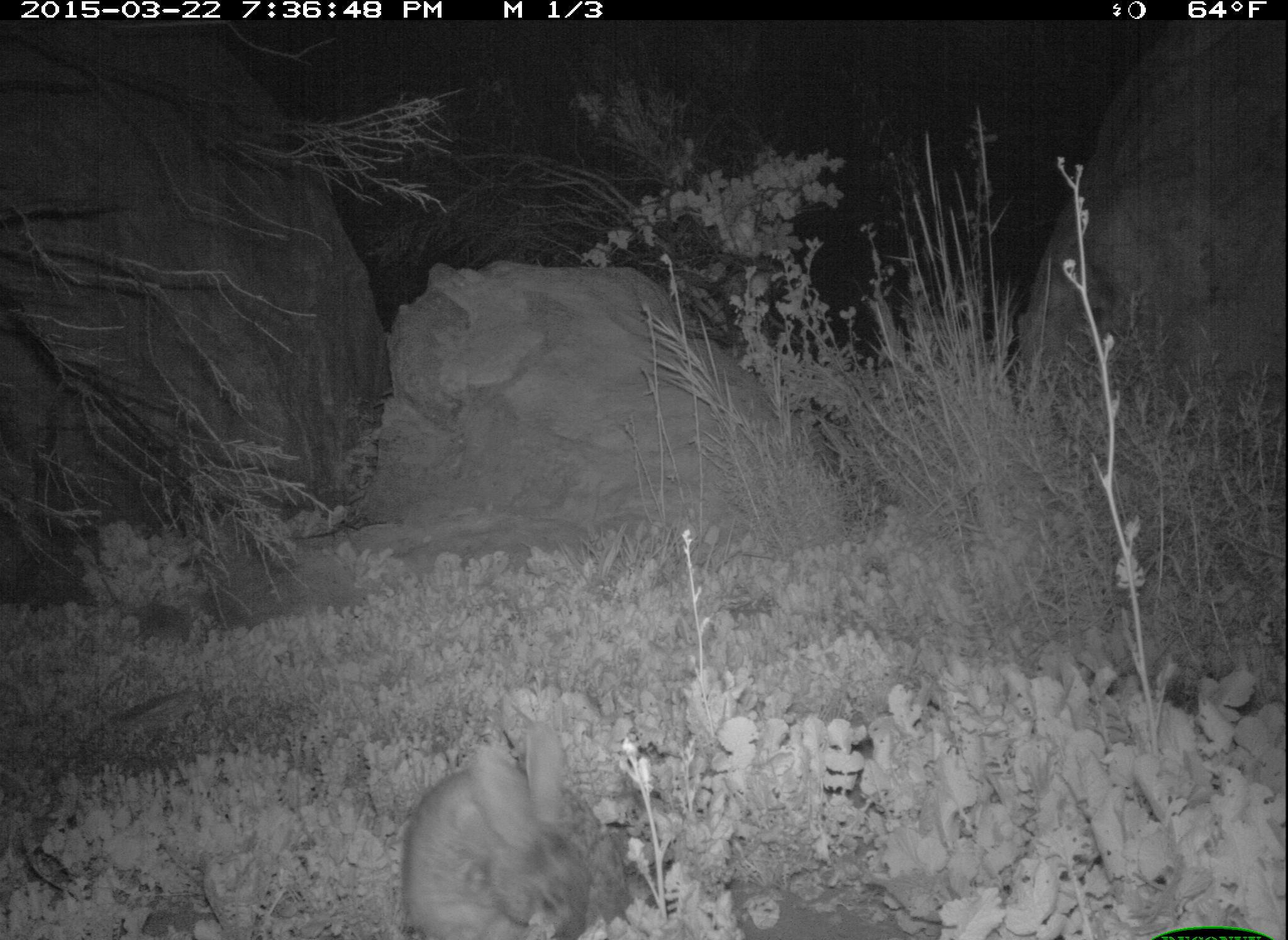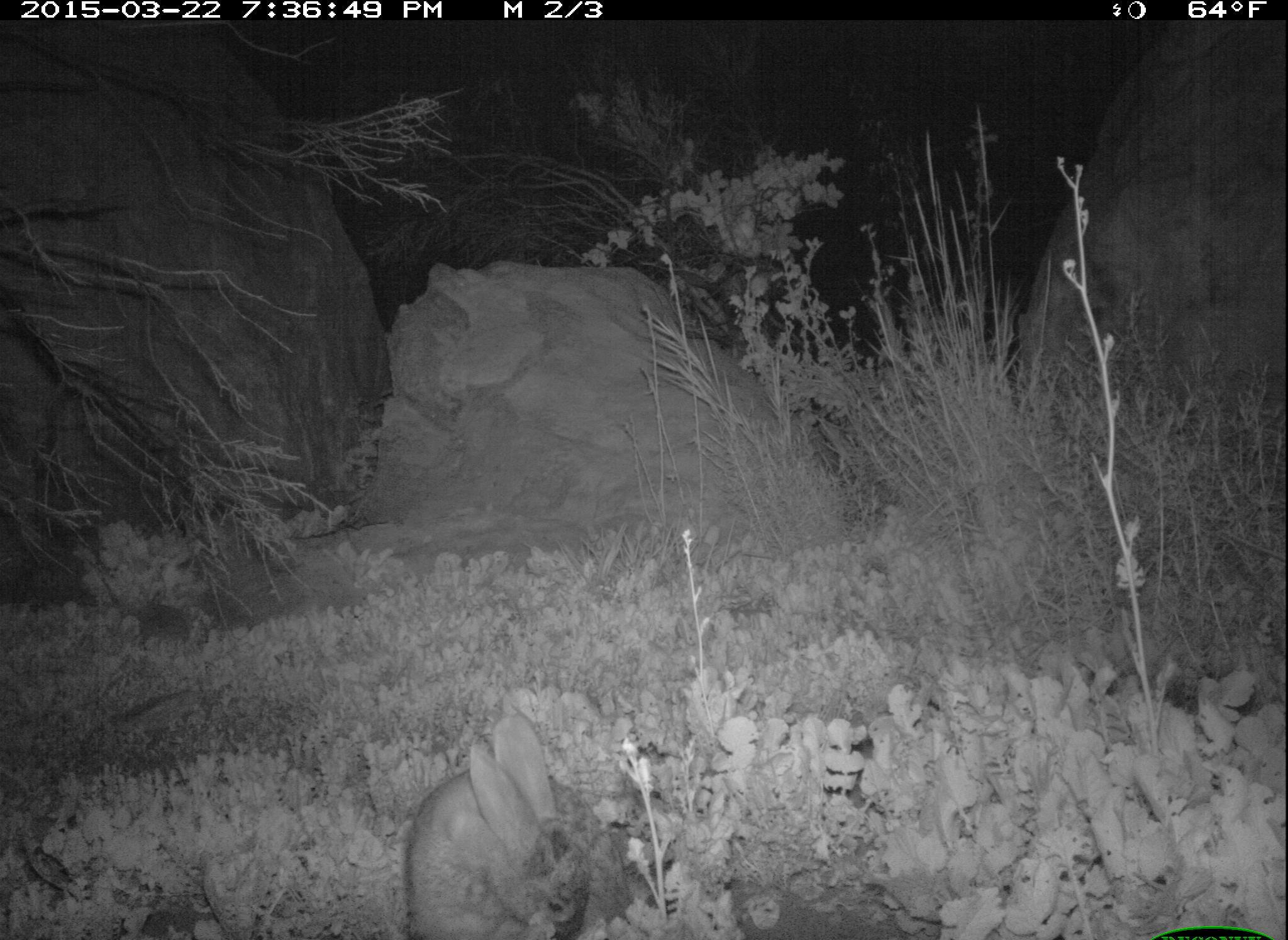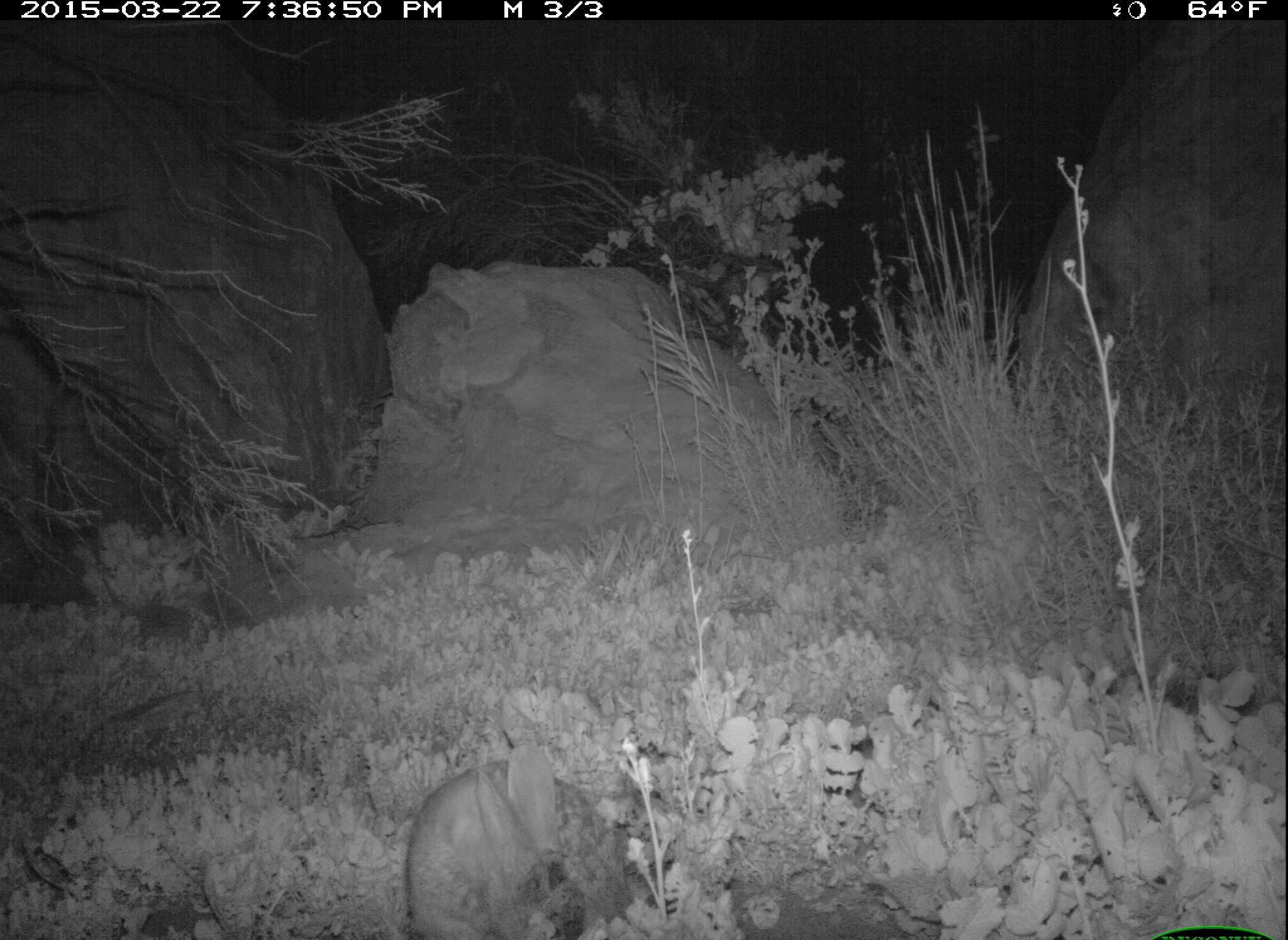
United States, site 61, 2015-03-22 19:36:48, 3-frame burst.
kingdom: Animalia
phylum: Chordata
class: Mammalia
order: Lagomorpha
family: Leporidae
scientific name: Leporidae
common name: rabbits and hares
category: rabbit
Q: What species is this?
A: Rabbit (rabbits and hares) (Leporidae).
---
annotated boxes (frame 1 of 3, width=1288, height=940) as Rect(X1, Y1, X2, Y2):
rabbit: Rect(375, 697, 626, 940)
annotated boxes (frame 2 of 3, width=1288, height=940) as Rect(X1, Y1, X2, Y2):
rabbit: Rect(404, 712, 639, 940)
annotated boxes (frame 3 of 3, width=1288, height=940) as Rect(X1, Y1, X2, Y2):
rabbit: Rect(390, 743, 658, 937)